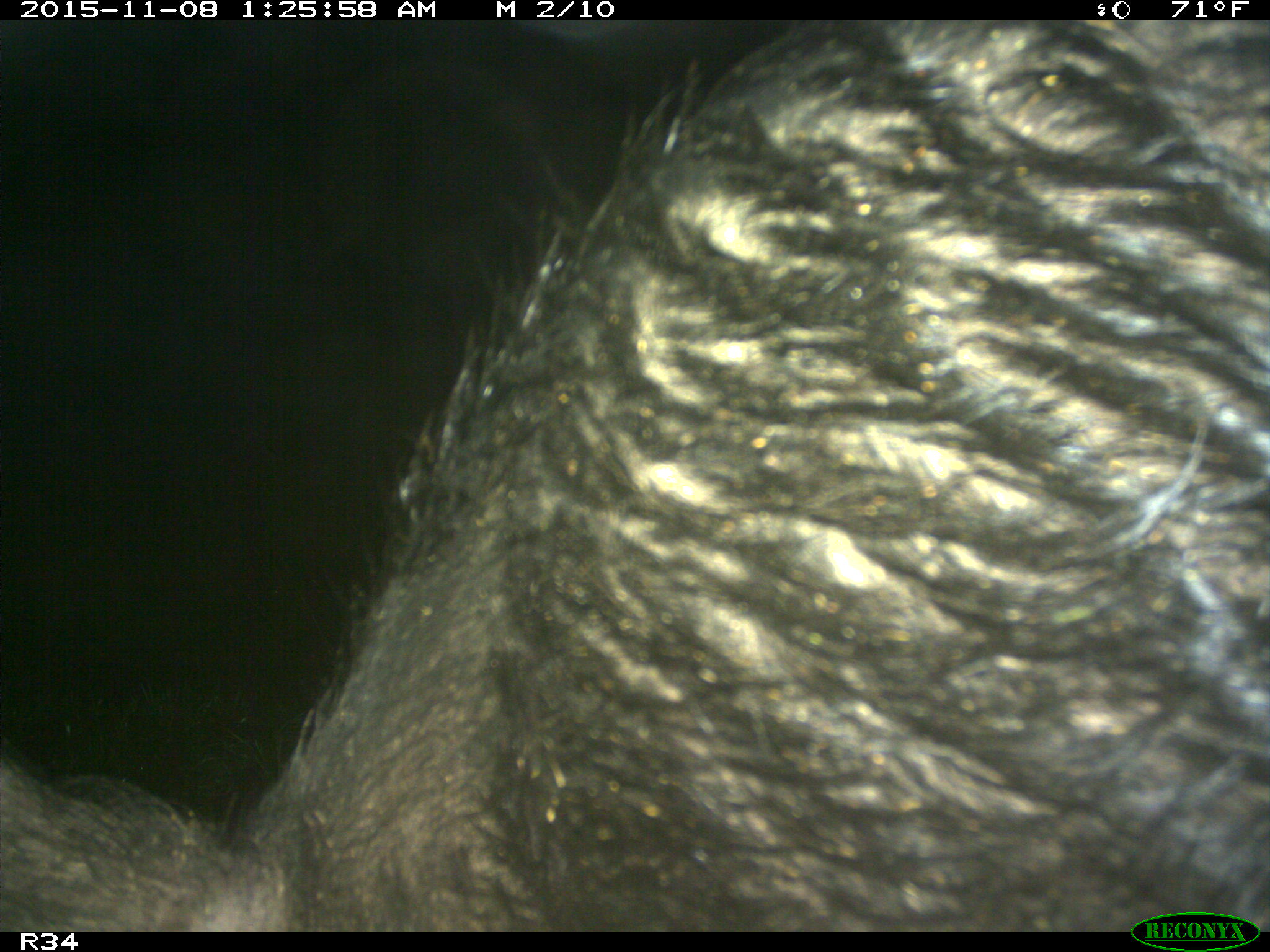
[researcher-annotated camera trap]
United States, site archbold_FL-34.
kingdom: Animalia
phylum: Chordata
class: Mammalia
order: Artiodactyla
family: Suidae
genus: Sus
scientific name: Sus scrofa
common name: wild boar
Sus scrofa (wild boar).